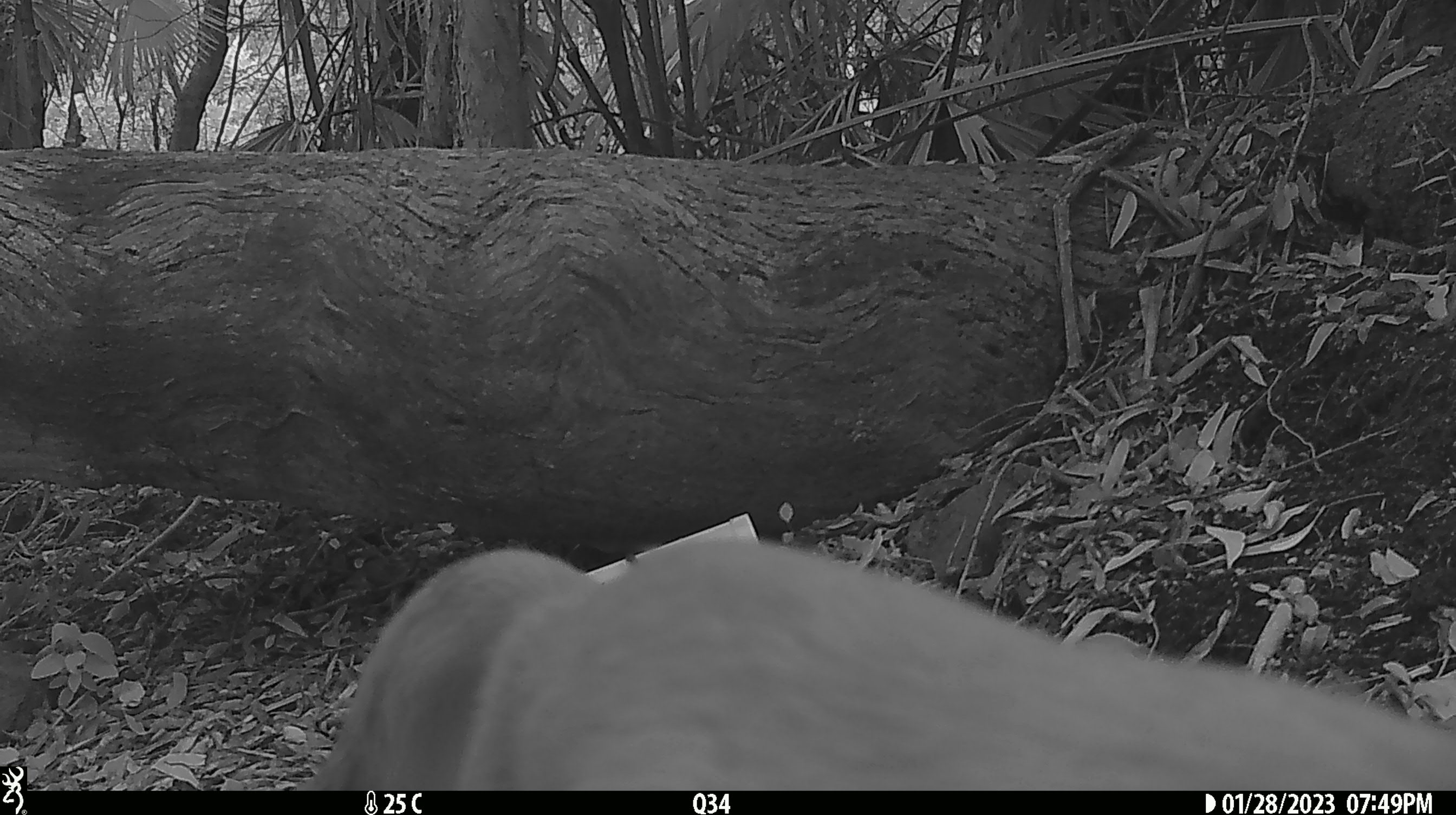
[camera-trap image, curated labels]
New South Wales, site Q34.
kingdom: Animalia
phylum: Chordata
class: Mammalia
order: Carnivora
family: Canidae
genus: Canis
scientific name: Canis familiaris dingo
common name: dingo